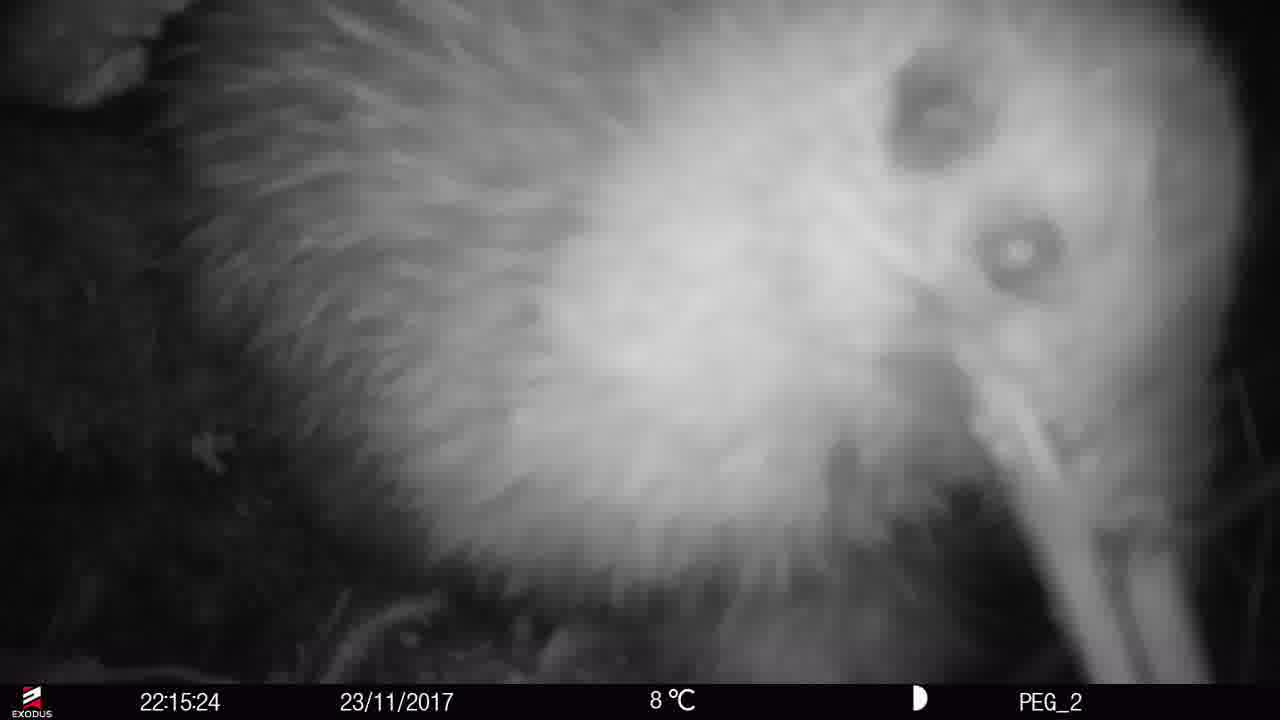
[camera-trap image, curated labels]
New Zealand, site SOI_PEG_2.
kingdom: Animalia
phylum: Chordata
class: Aves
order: Apterygiformes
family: Apterygidae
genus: Apteryx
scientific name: Apteryx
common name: kiwi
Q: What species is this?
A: Kiwi (Apteryx).